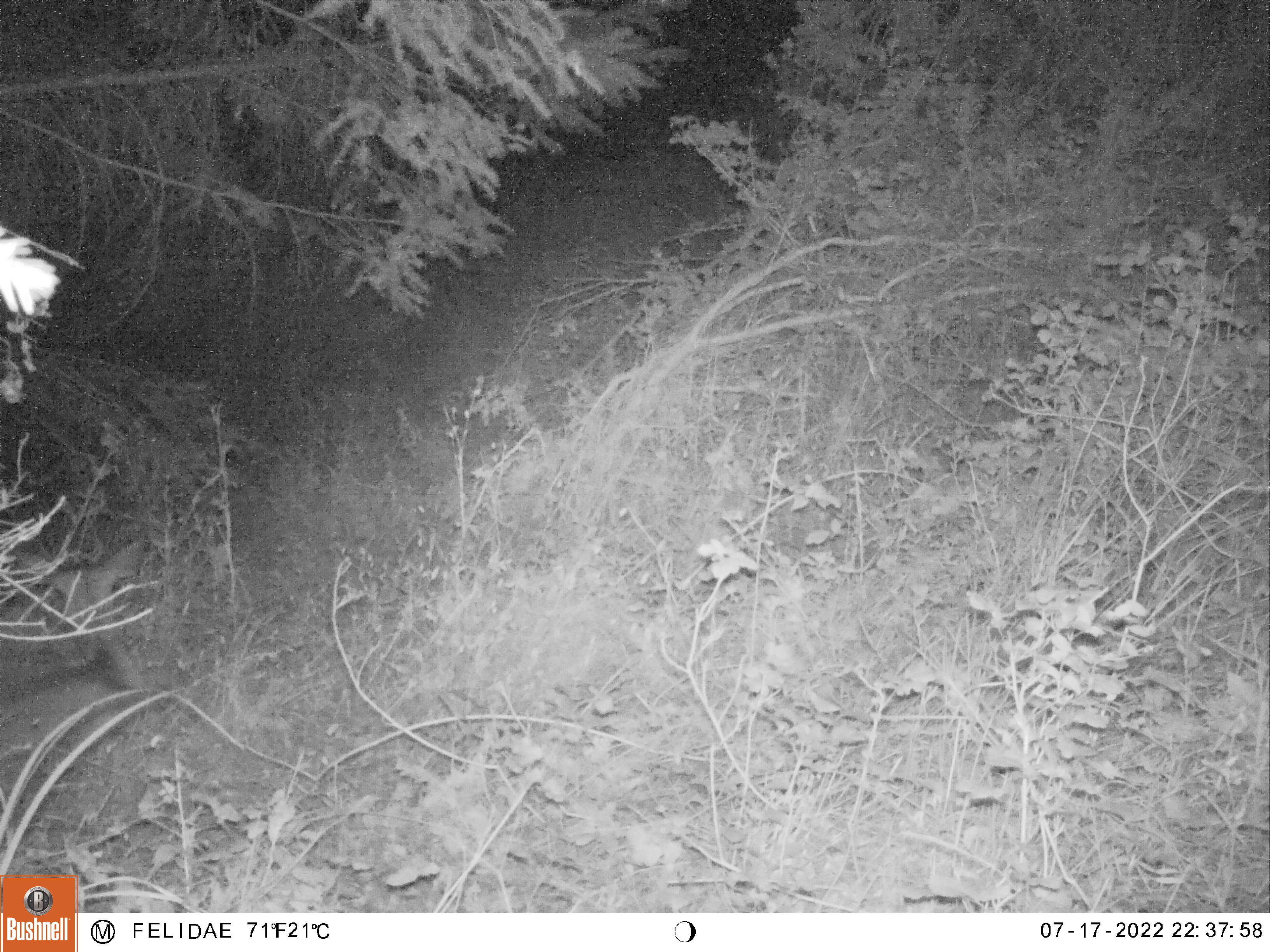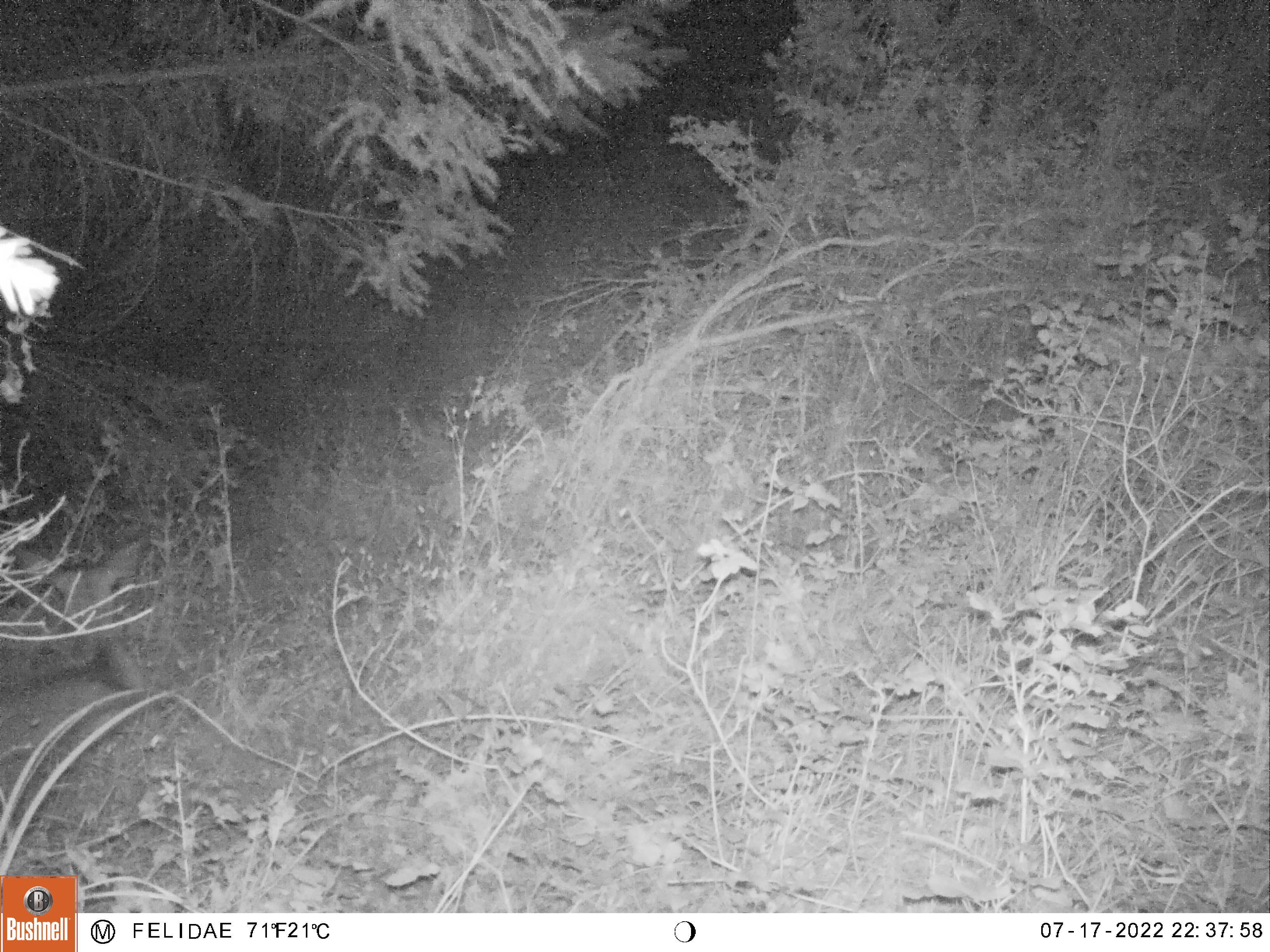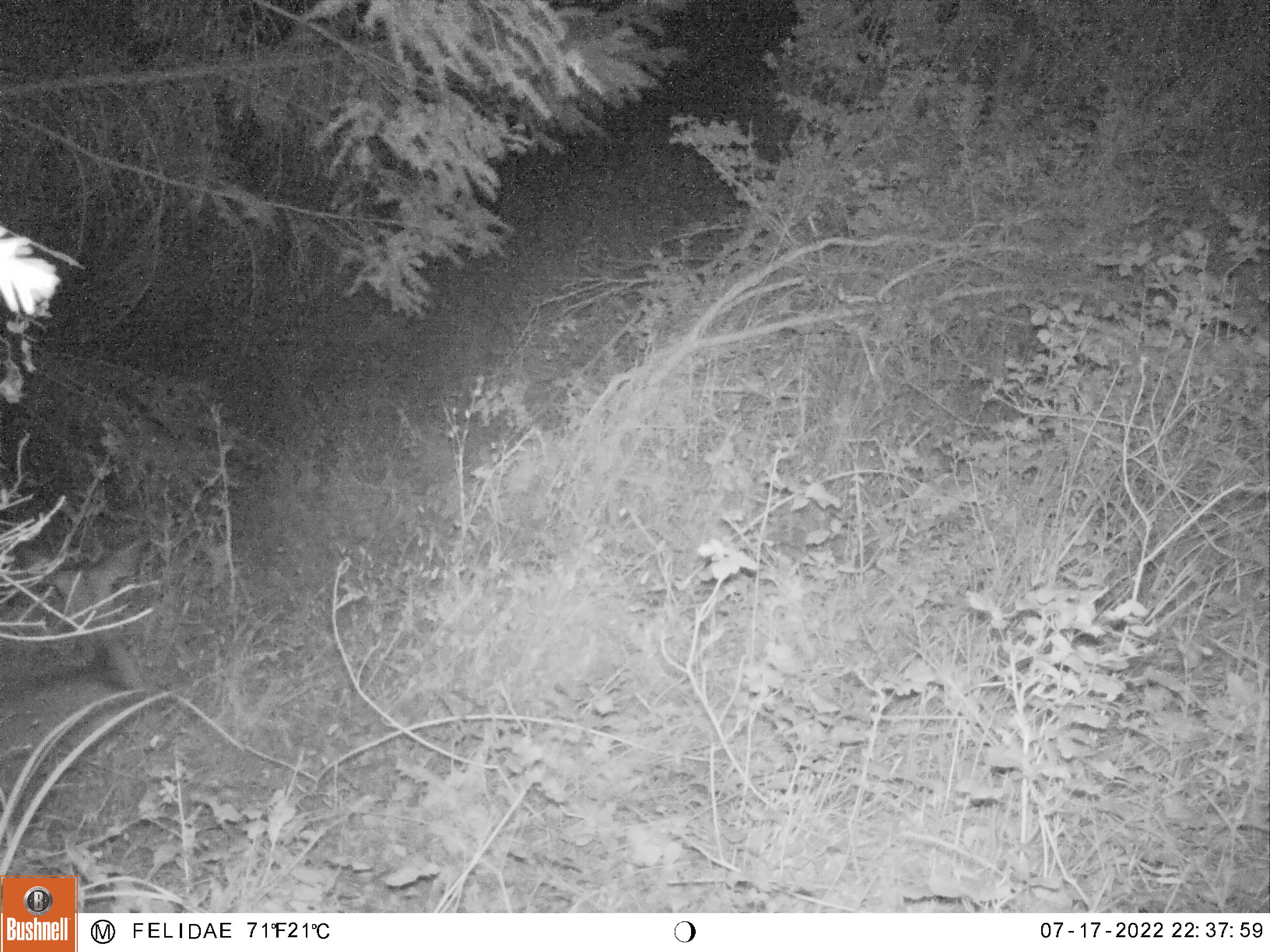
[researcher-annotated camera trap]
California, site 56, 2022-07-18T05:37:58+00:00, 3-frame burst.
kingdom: Animalia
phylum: Chordata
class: Mammalia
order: Artiodactyla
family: Cervidae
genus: Odocoileus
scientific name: Odocoileus hemionus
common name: mule deer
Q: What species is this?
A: Mule deer (Odocoileus hemionus).